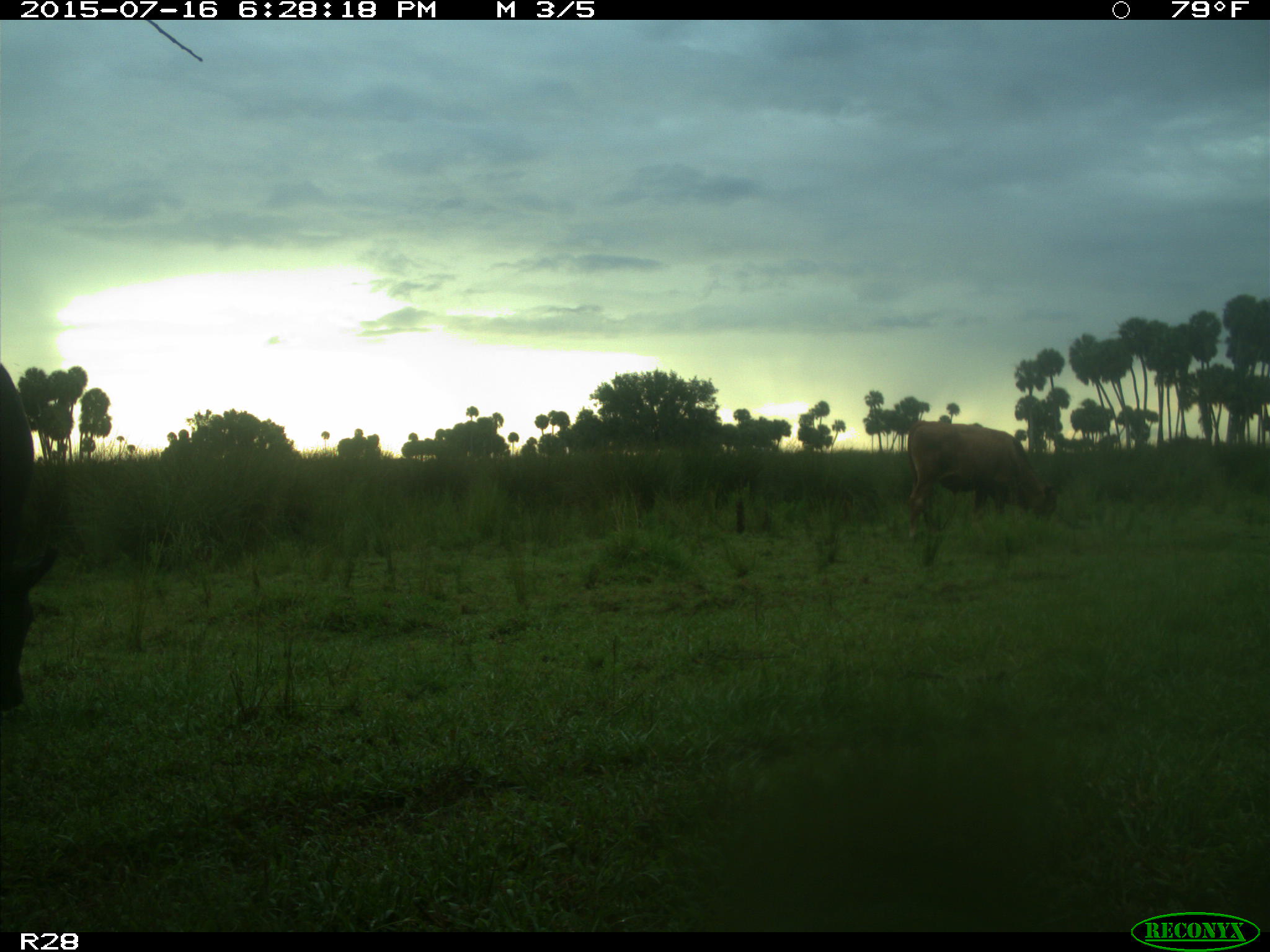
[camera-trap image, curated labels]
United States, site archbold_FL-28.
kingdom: Animalia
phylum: Chordata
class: Mammalia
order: Artiodactyla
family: Bovidae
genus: Bos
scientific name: Bos taurus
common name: domestic cow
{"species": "Bos taurus (domestic cow)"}